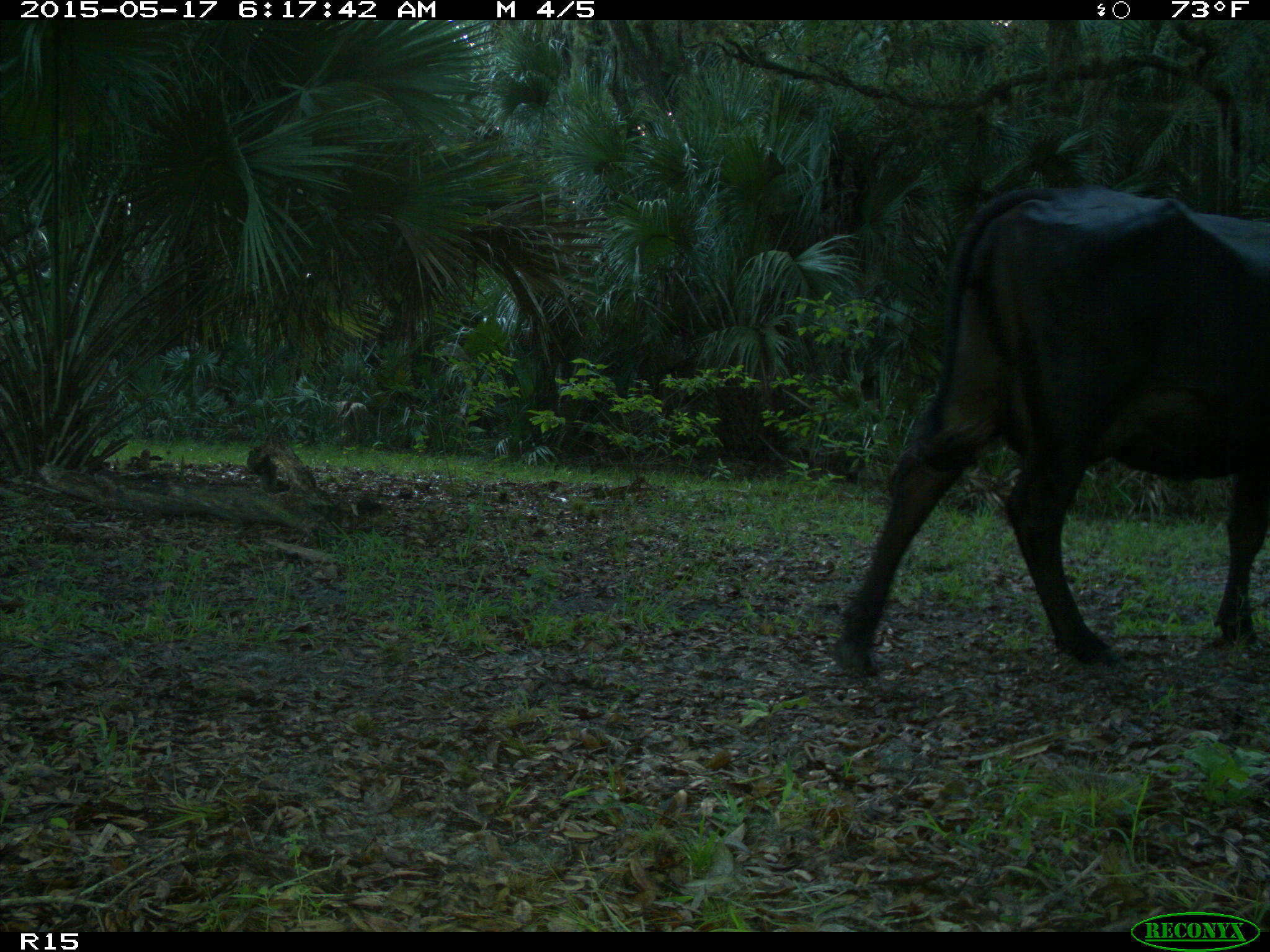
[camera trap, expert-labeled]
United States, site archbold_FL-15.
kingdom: Animalia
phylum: Chordata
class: Mammalia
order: Artiodactyla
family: Bovidae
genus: Bos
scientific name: Bos taurus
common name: domestic cow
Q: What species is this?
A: Bos taurus (domestic cow).